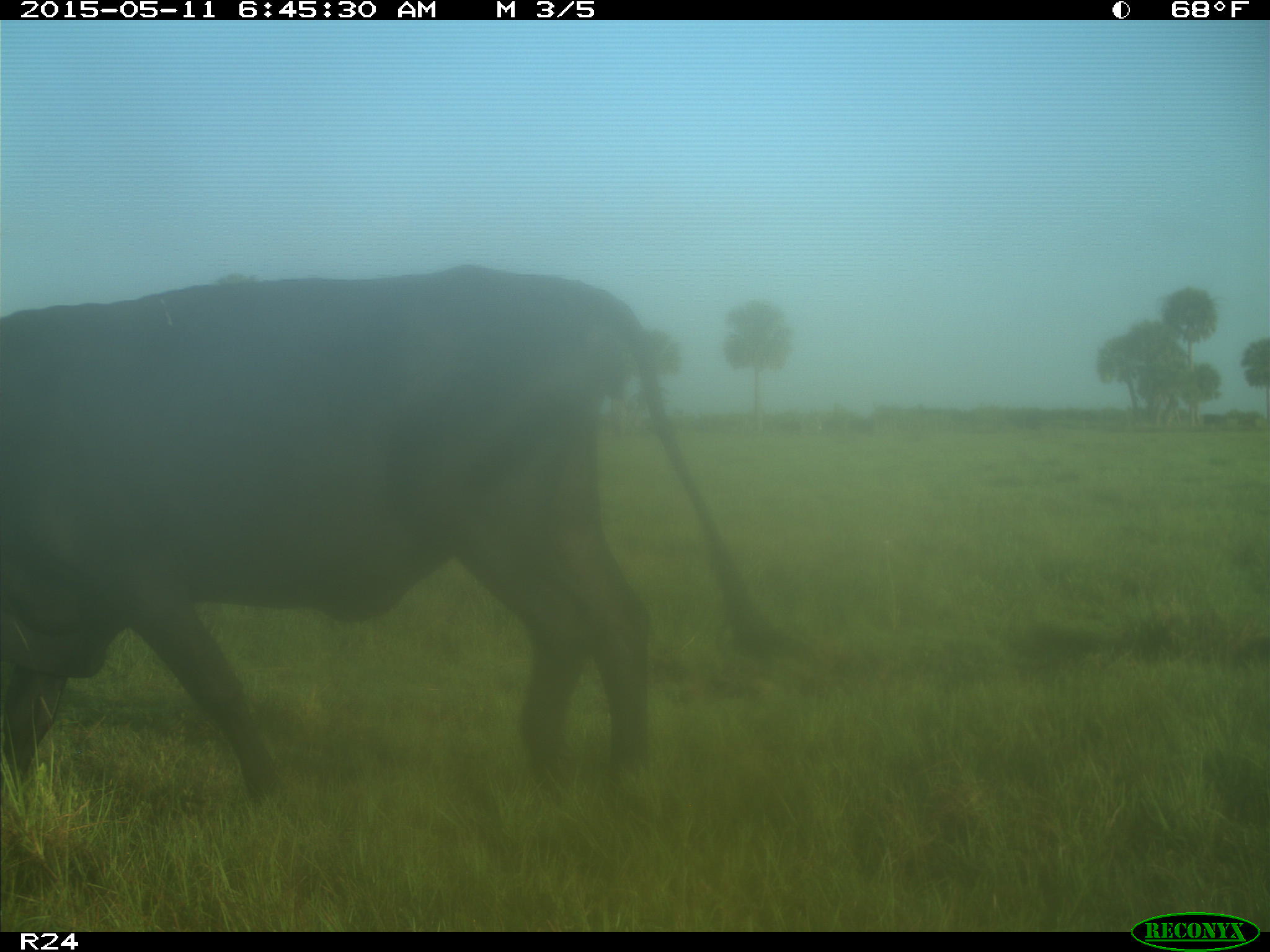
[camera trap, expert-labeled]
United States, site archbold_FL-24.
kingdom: Animalia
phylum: Chordata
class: Mammalia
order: Artiodactyla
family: Bovidae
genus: Bos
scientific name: Bos taurus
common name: domestic cow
Bos taurus (domestic cow).